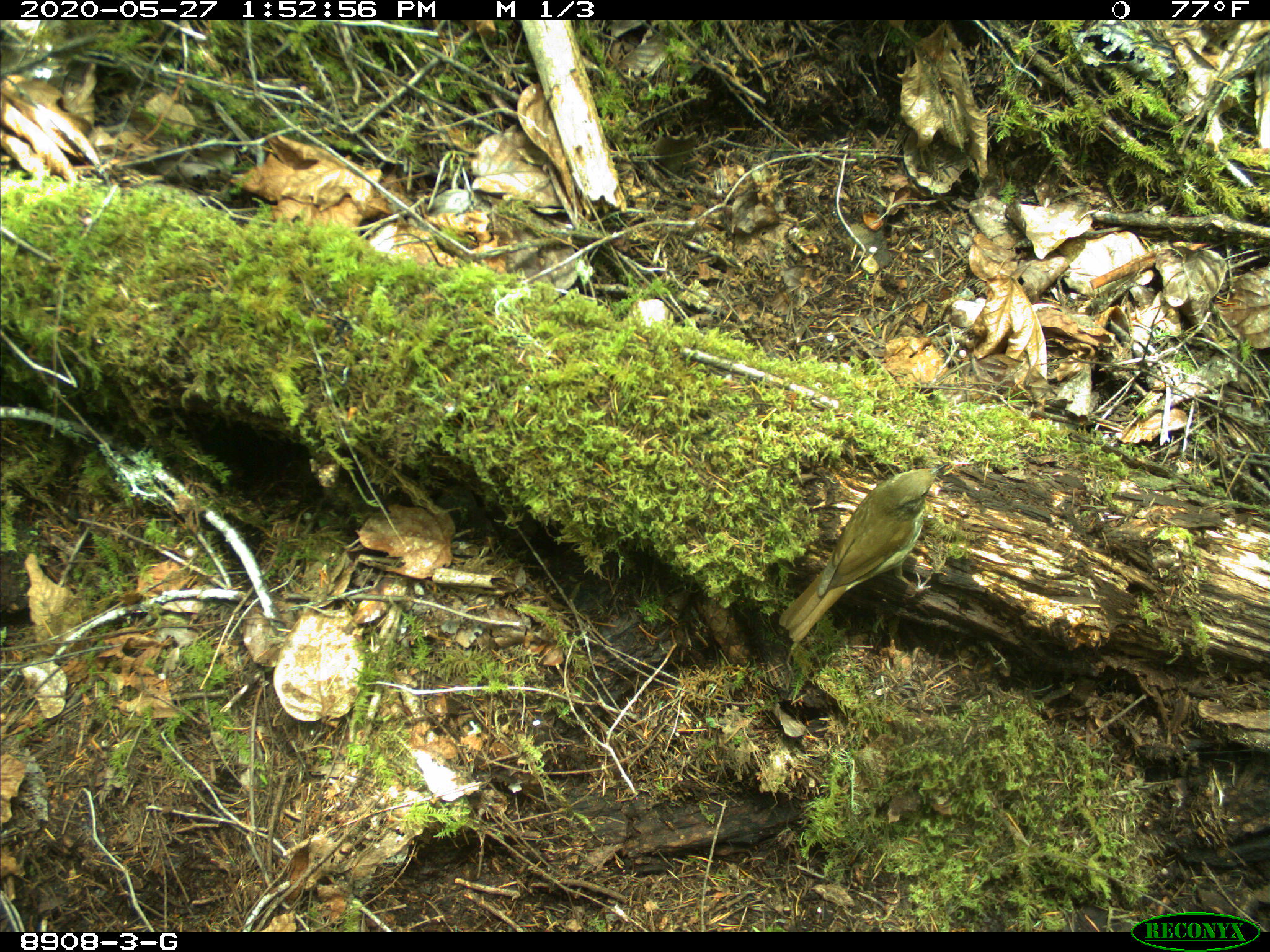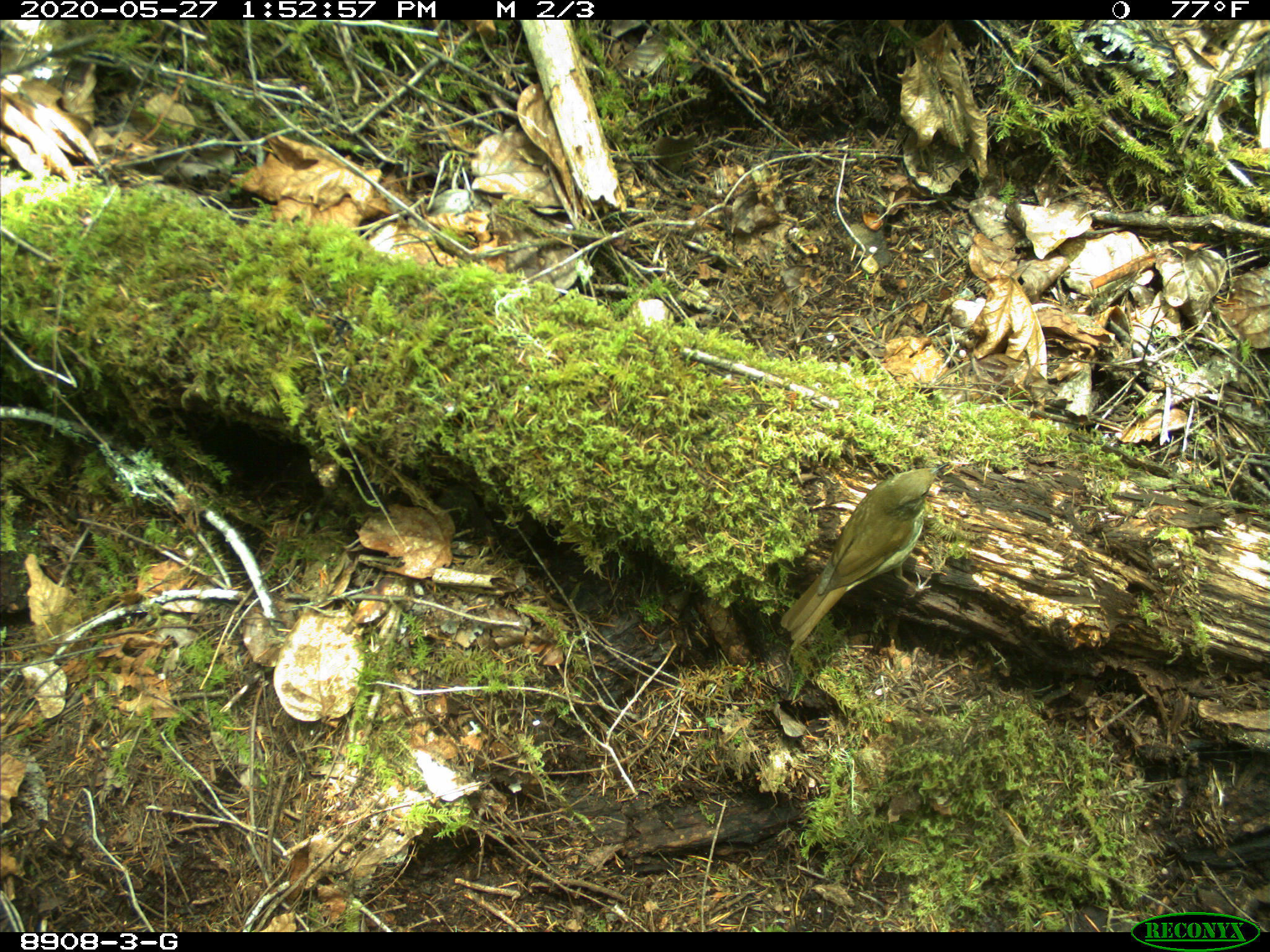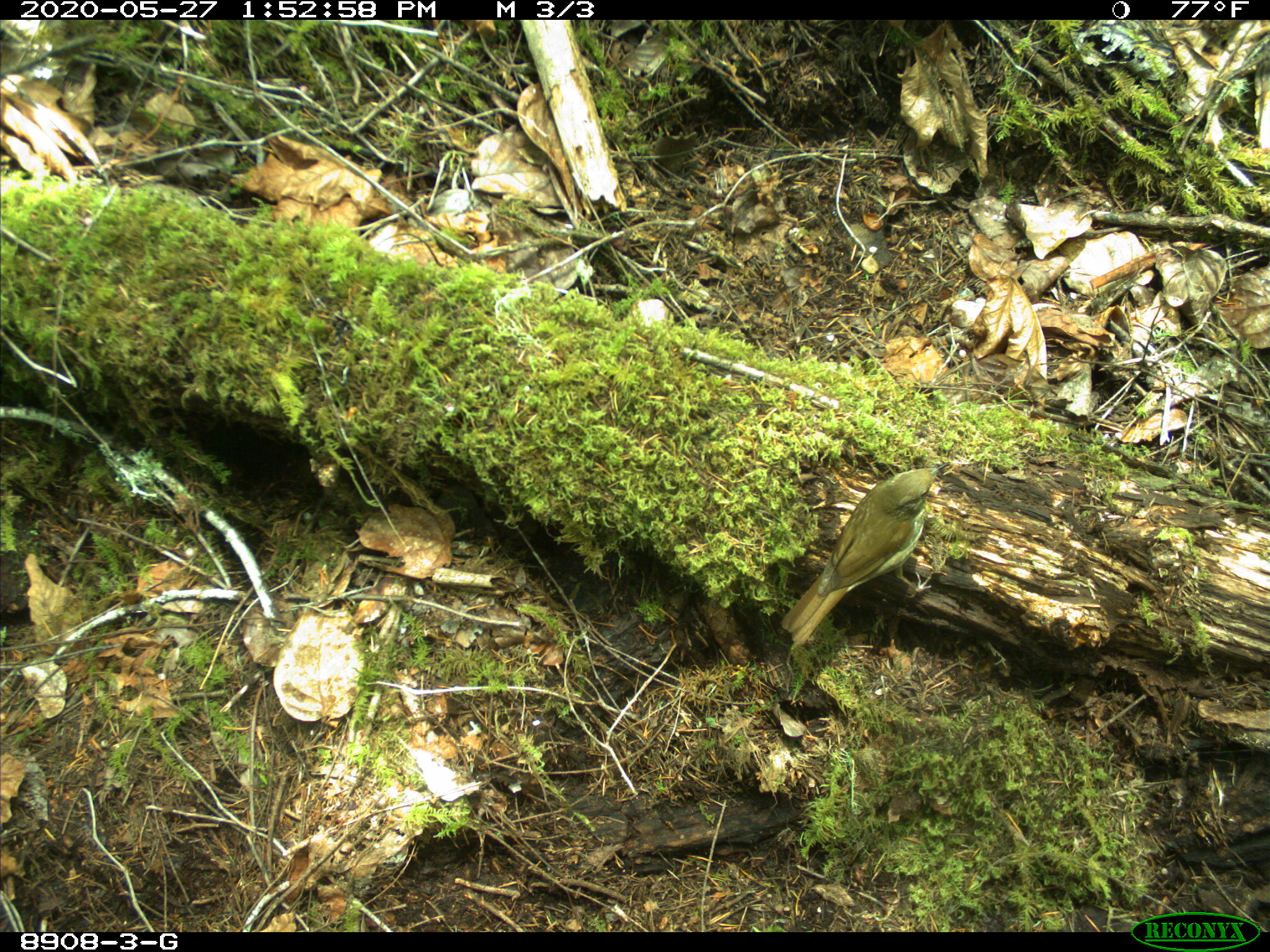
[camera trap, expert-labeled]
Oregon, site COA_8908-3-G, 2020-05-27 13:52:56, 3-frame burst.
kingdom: Animalia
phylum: Chordata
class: Aves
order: Passeriformes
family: Turdidae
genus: Catharus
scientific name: Catharus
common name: brown thrushes and nightingale-thrushes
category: catharus species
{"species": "catharus species (brown thrushes and nightingale-thrushes) (Catharus)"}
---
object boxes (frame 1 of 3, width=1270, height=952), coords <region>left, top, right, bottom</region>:
catharus species: <region>774, 457, 954, 643</region>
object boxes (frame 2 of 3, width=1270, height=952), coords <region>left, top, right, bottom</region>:
catharus species: <region>774, 457, 953, 650</region>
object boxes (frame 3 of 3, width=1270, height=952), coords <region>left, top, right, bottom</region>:
catharus species: <region>778, 458, 950, 652</region>